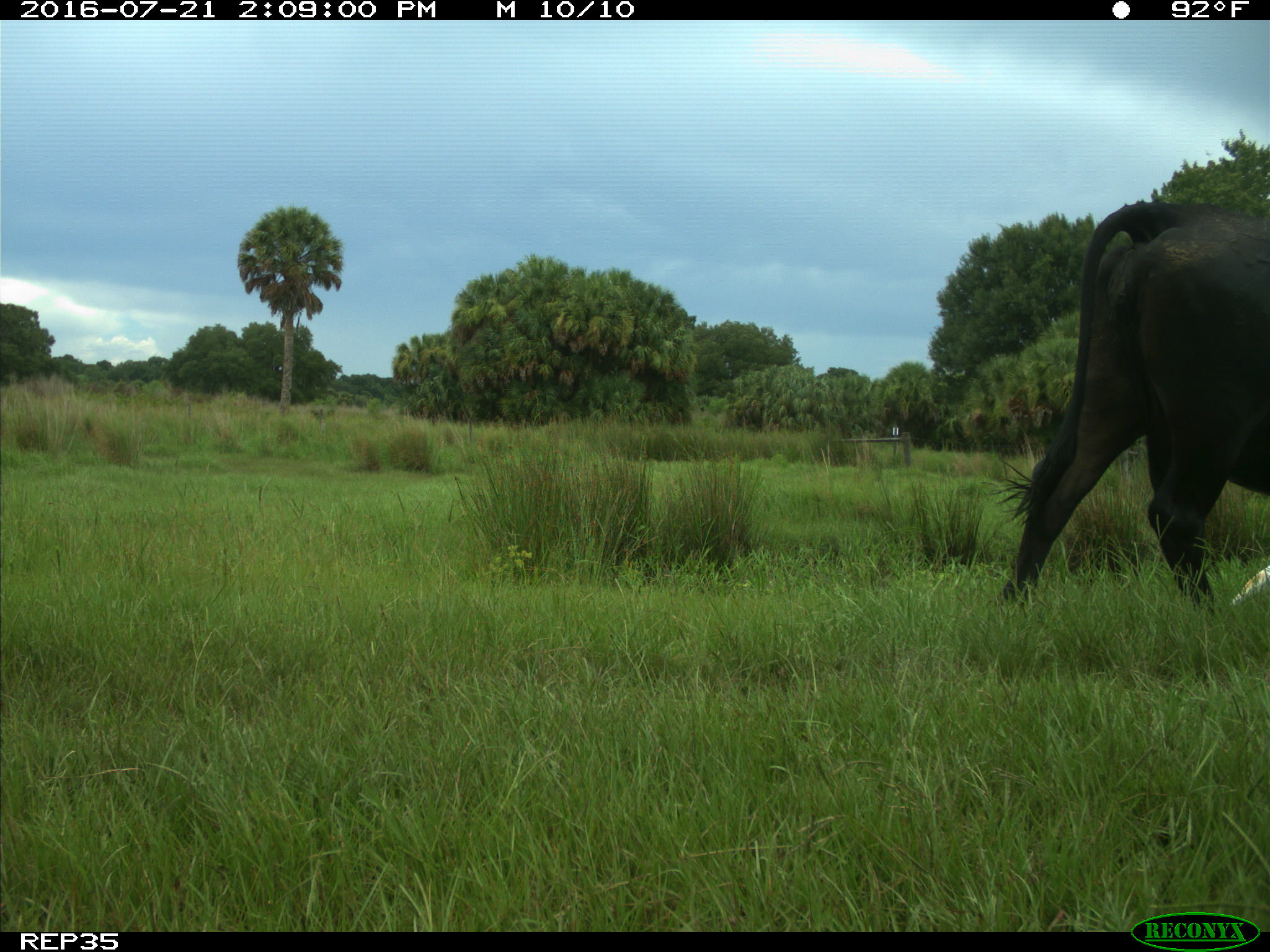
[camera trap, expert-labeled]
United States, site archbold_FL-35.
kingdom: Animalia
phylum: Chordata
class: Mammalia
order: Artiodactyla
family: Bovidae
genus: Bos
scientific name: Bos taurus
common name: domestic cow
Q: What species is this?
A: Bos taurus (domestic cow).